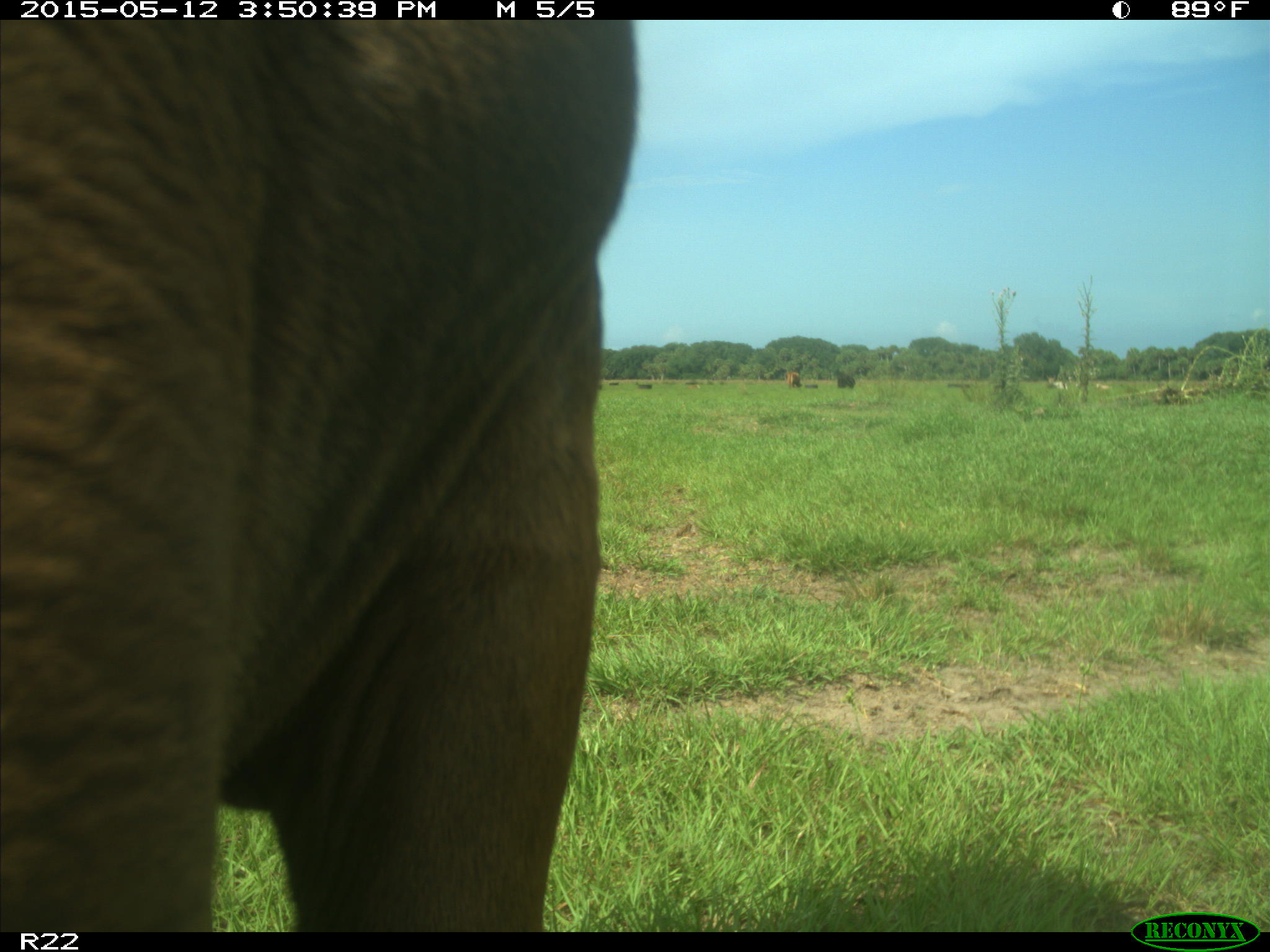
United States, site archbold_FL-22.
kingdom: Animalia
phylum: Chordata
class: Mammalia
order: Artiodactyla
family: Bovidae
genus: Bos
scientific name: Bos taurus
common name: domestic cow